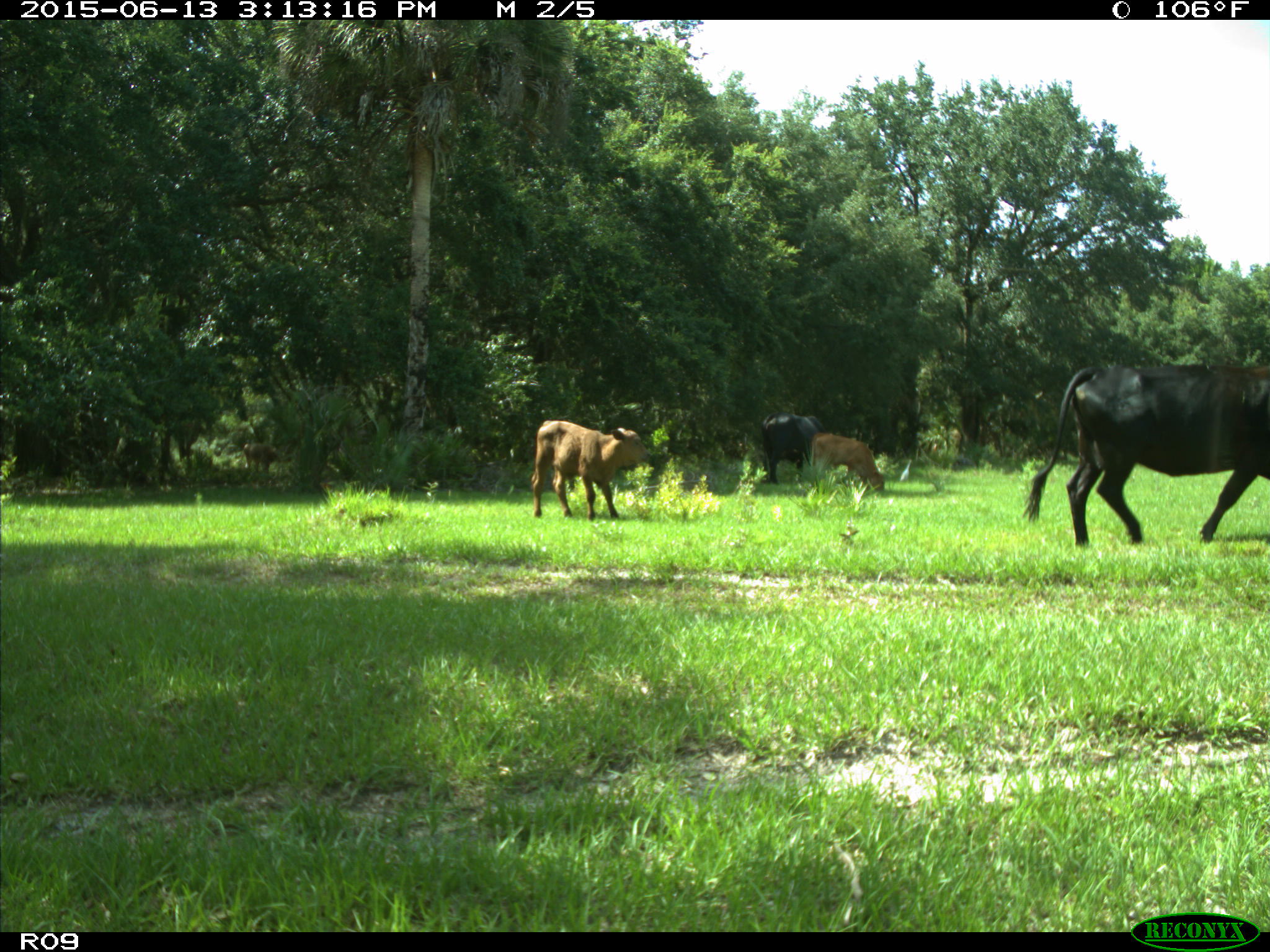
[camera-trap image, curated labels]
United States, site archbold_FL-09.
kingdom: Animalia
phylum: Chordata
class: Mammalia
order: Artiodactyla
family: Bovidae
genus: Bos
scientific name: Bos taurus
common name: domestic cow